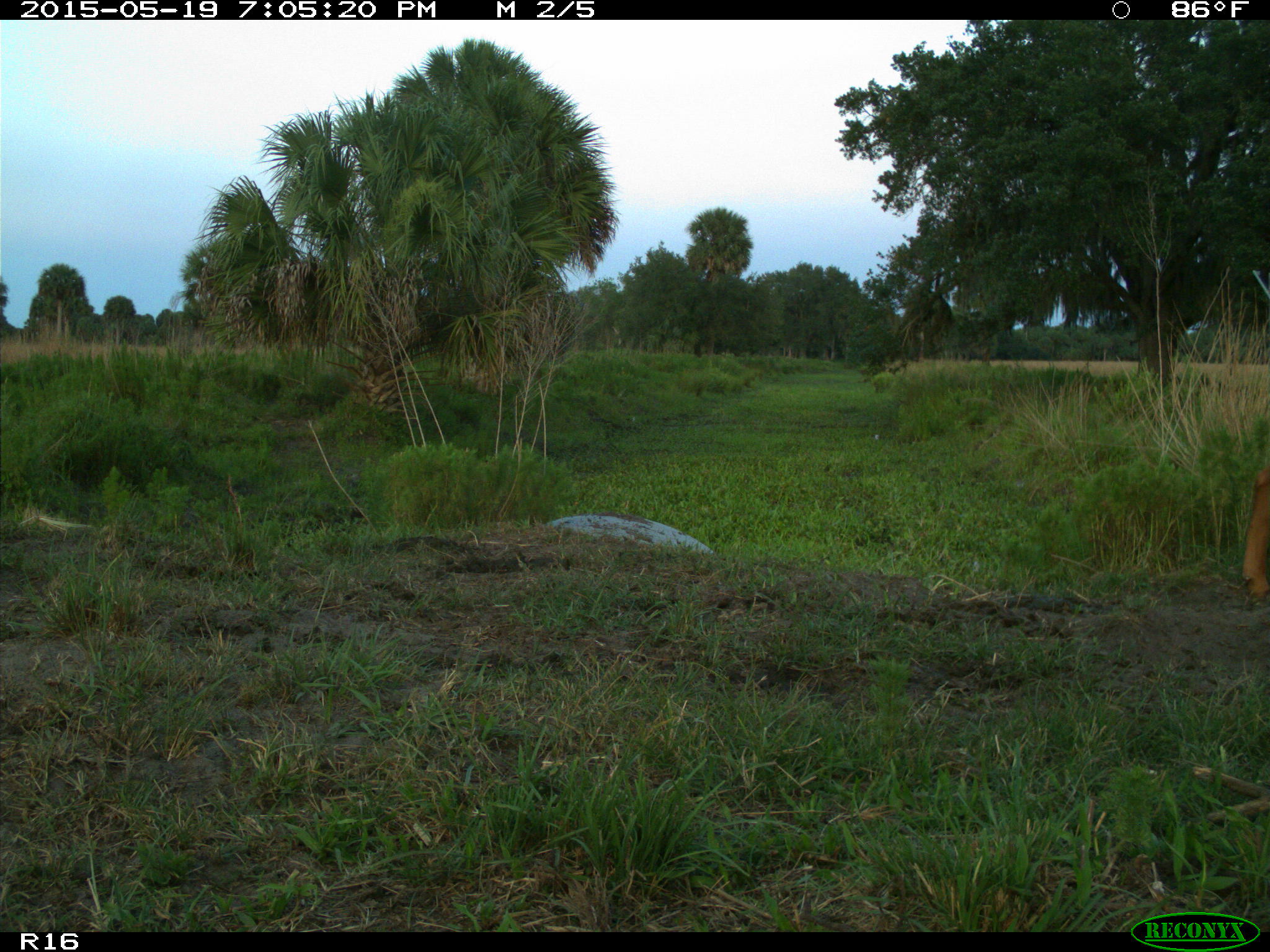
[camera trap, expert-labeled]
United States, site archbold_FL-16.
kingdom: Animalia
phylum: Chordata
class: Mammalia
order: Artiodactyla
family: Bovidae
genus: Bos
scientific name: Bos taurus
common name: domestic cow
Bos taurus (domestic cow).